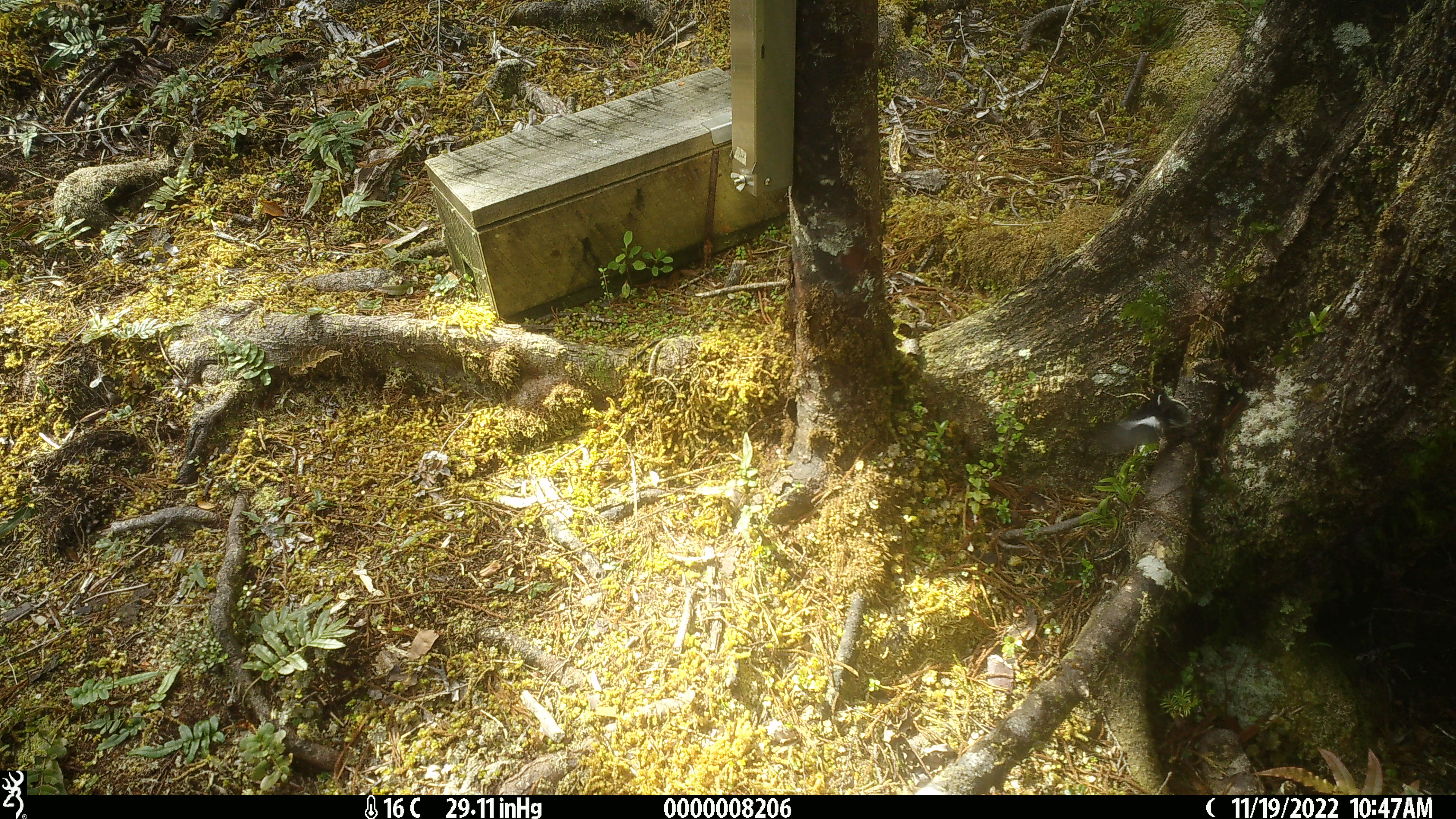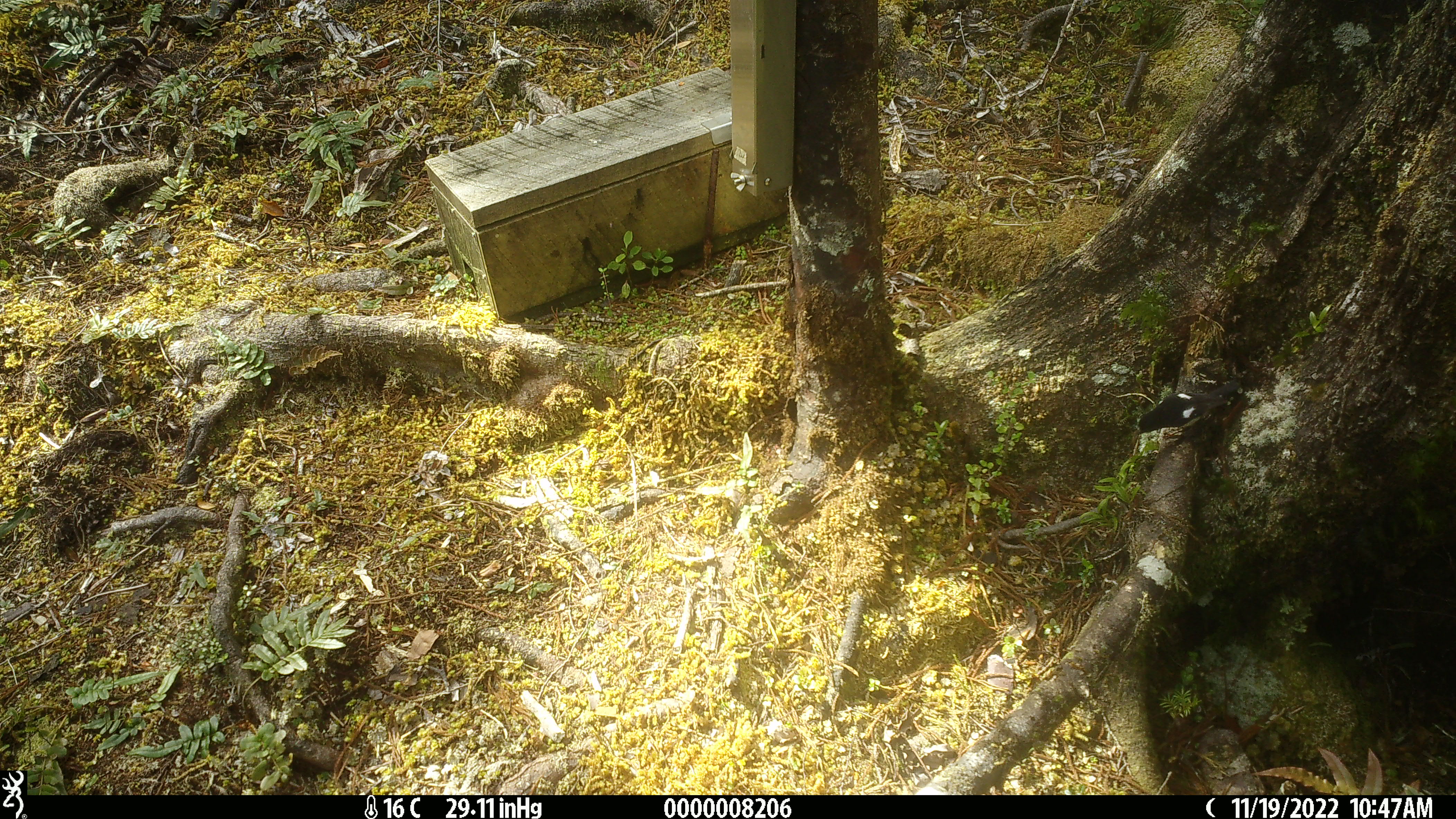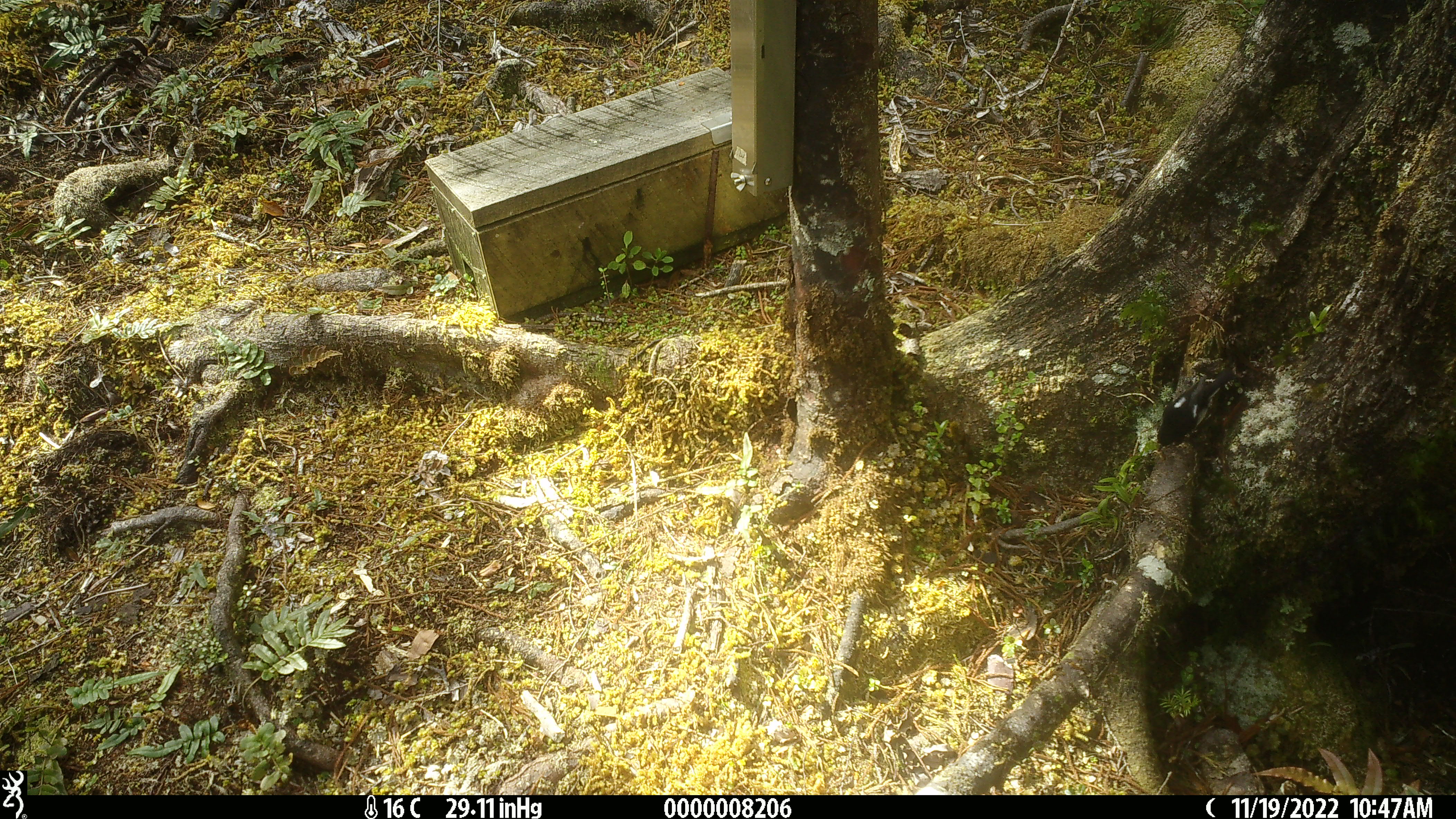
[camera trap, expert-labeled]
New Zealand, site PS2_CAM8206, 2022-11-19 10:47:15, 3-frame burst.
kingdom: Animalia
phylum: Chordata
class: Aves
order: Passeriformes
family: Petroicidae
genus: Petroica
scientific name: Petroica macrocephala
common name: tomtit